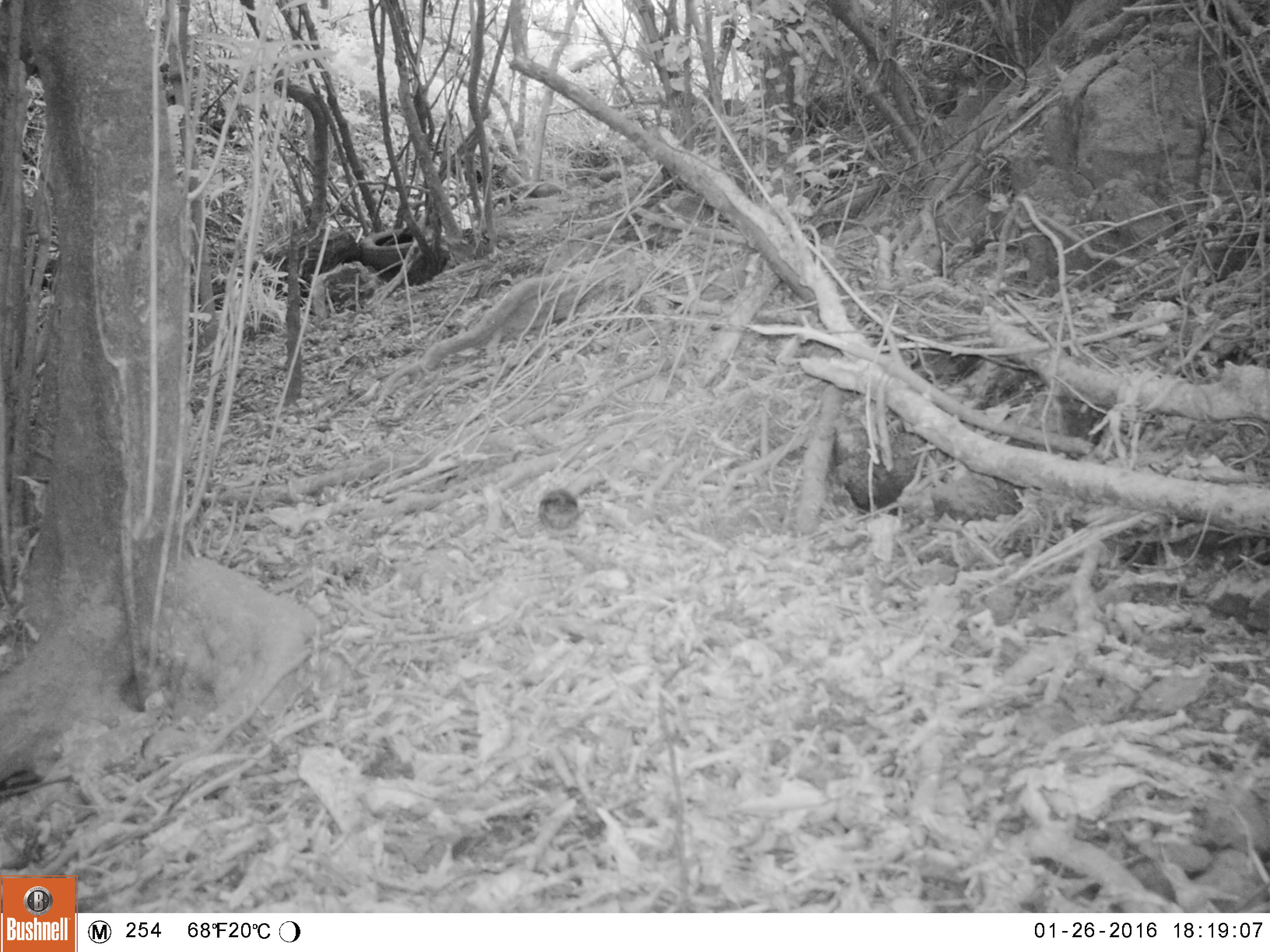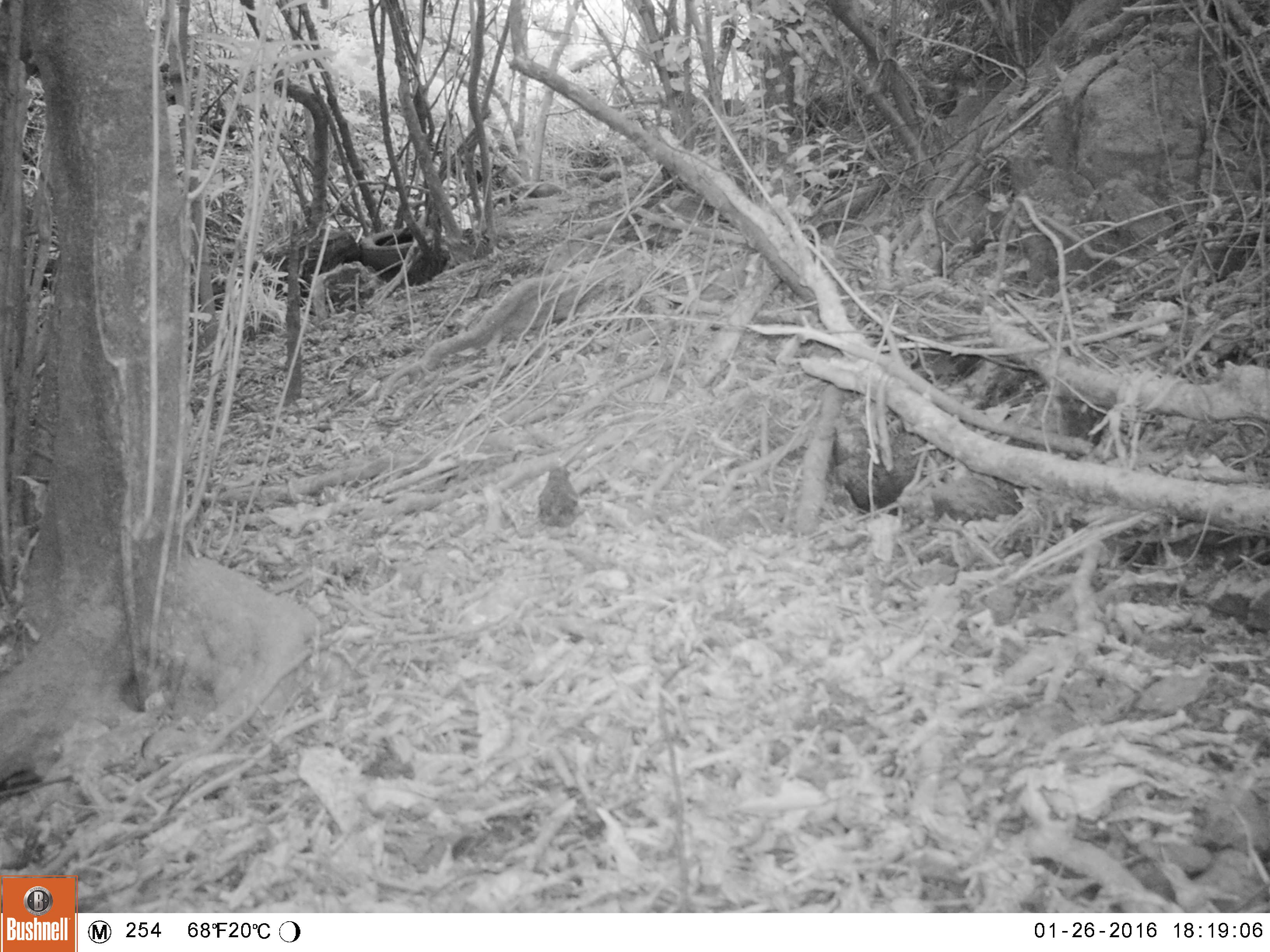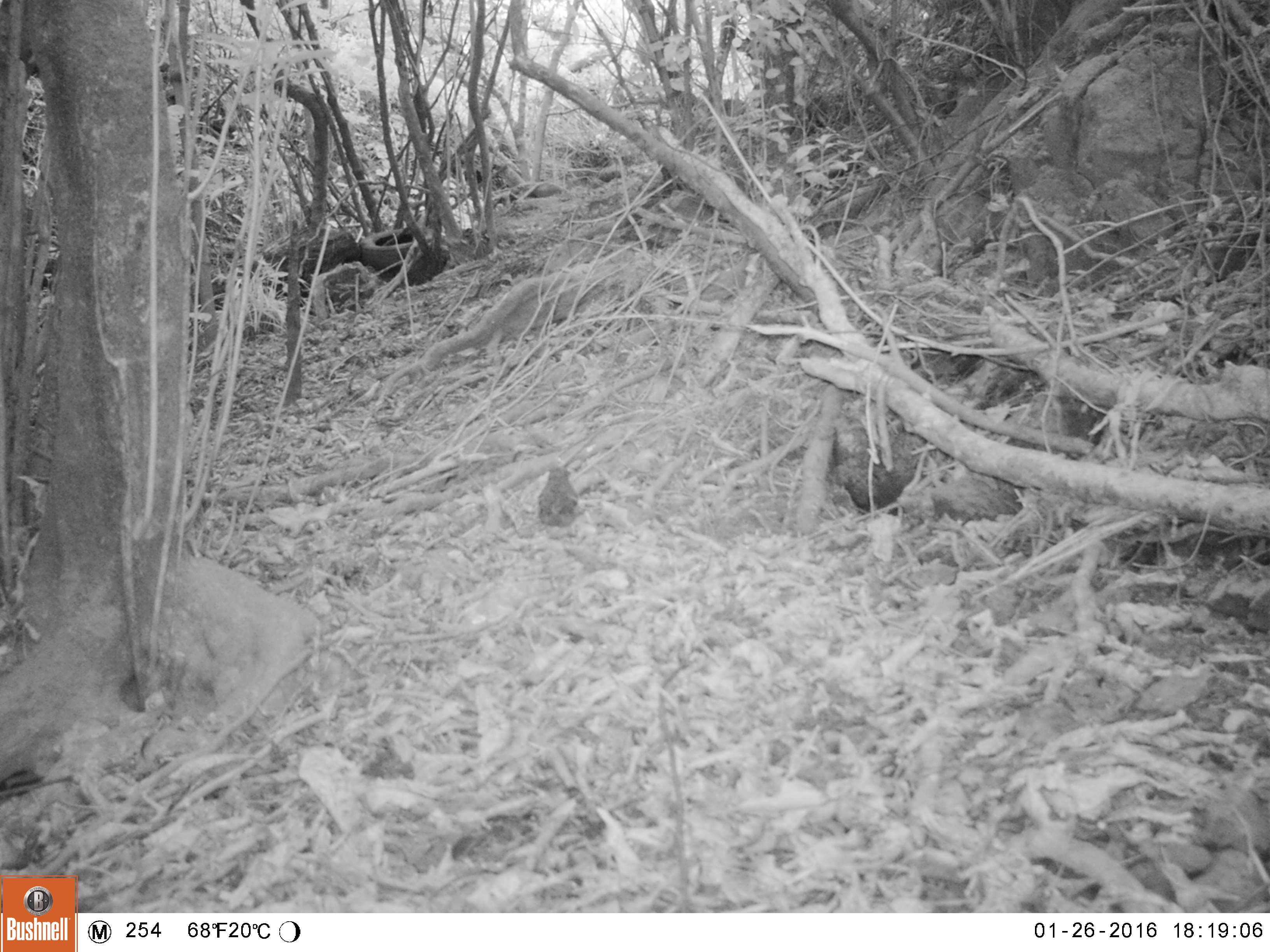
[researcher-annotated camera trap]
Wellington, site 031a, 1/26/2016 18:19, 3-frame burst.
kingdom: Animalia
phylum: Chordata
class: Aves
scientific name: Aves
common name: bird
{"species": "bird (Aves)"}